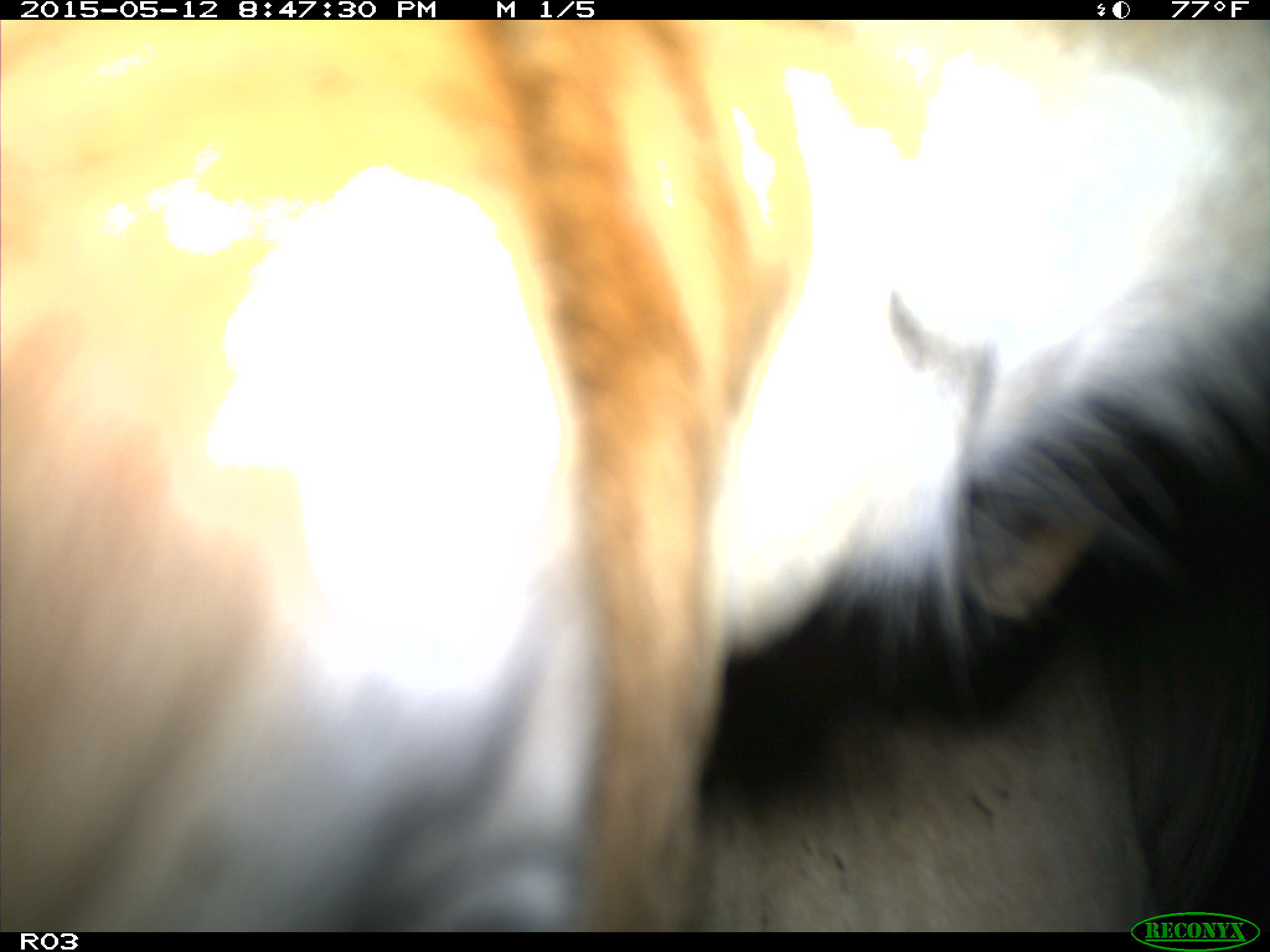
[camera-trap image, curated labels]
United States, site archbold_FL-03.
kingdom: Animalia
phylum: Chordata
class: Mammalia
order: Artiodactyla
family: Bovidae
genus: Bos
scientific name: Bos taurus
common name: domestic cow